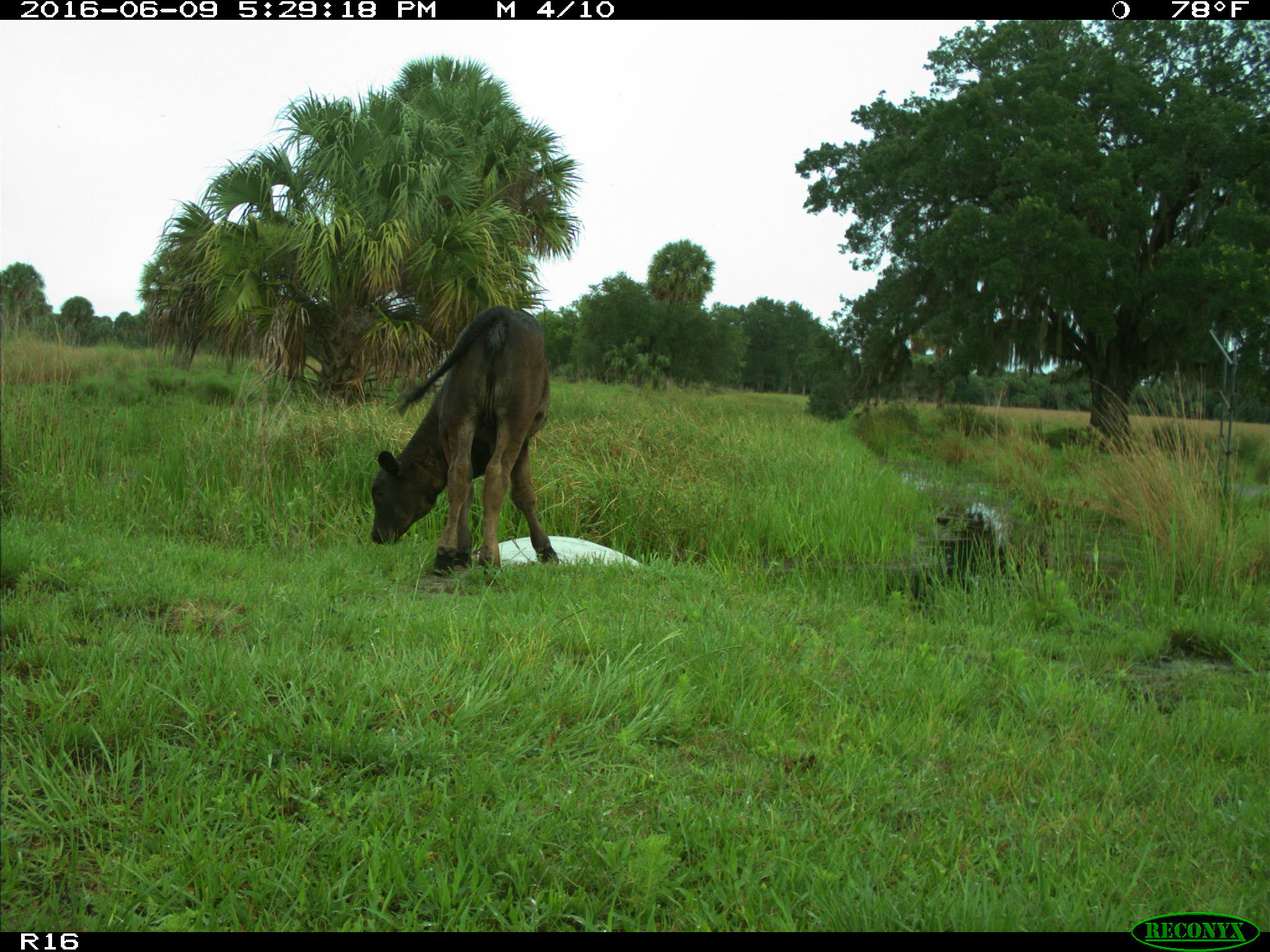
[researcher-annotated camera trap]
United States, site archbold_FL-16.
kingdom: Animalia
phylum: Chordata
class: Mammalia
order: Artiodactyla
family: Bovidae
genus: Bos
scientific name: Bos taurus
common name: domestic cow